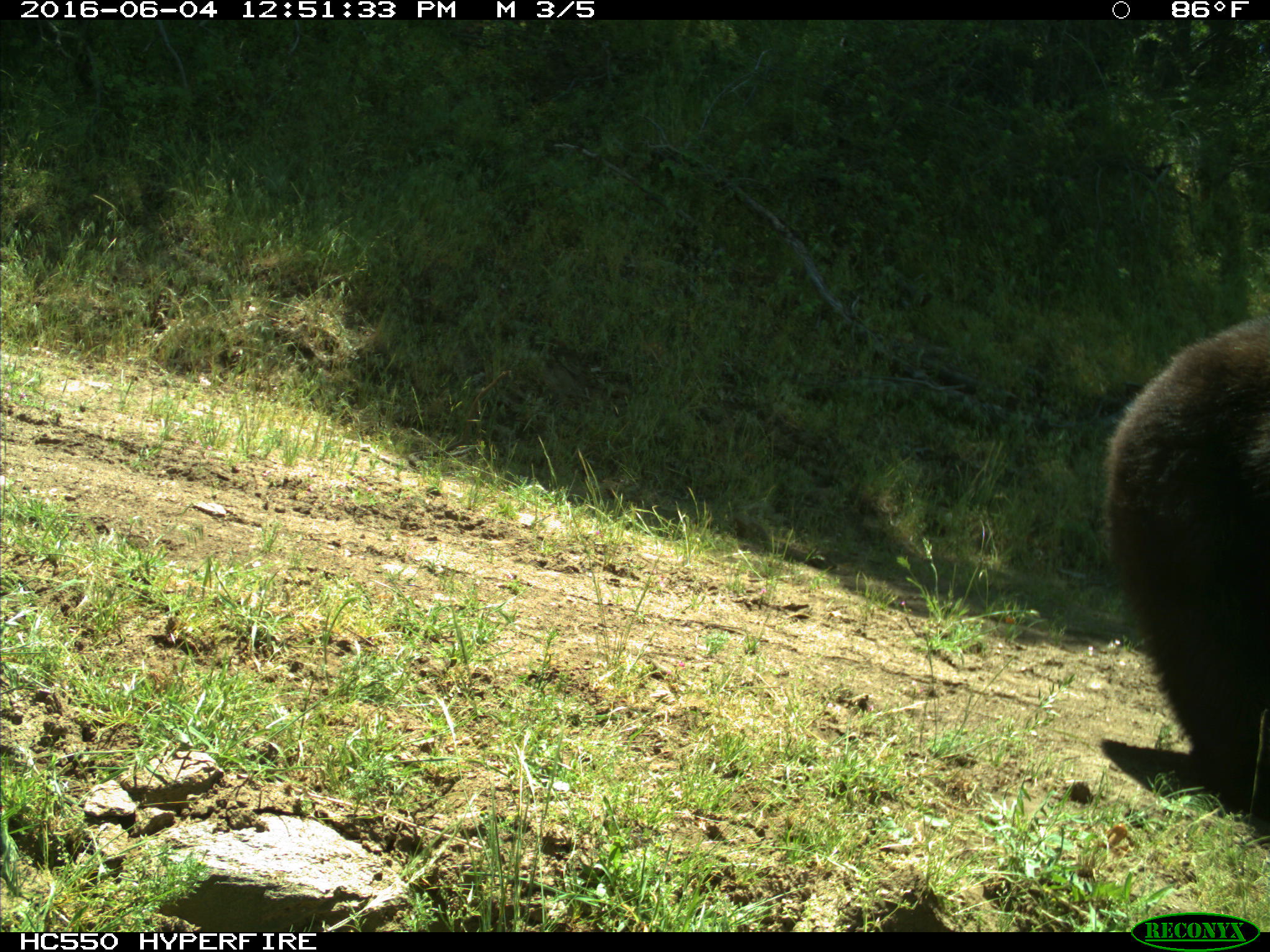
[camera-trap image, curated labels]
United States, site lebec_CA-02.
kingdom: Animalia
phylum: Chordata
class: Mammalia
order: Carnivora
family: Ursidae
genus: Ursus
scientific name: Ursus americanus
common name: american black bear